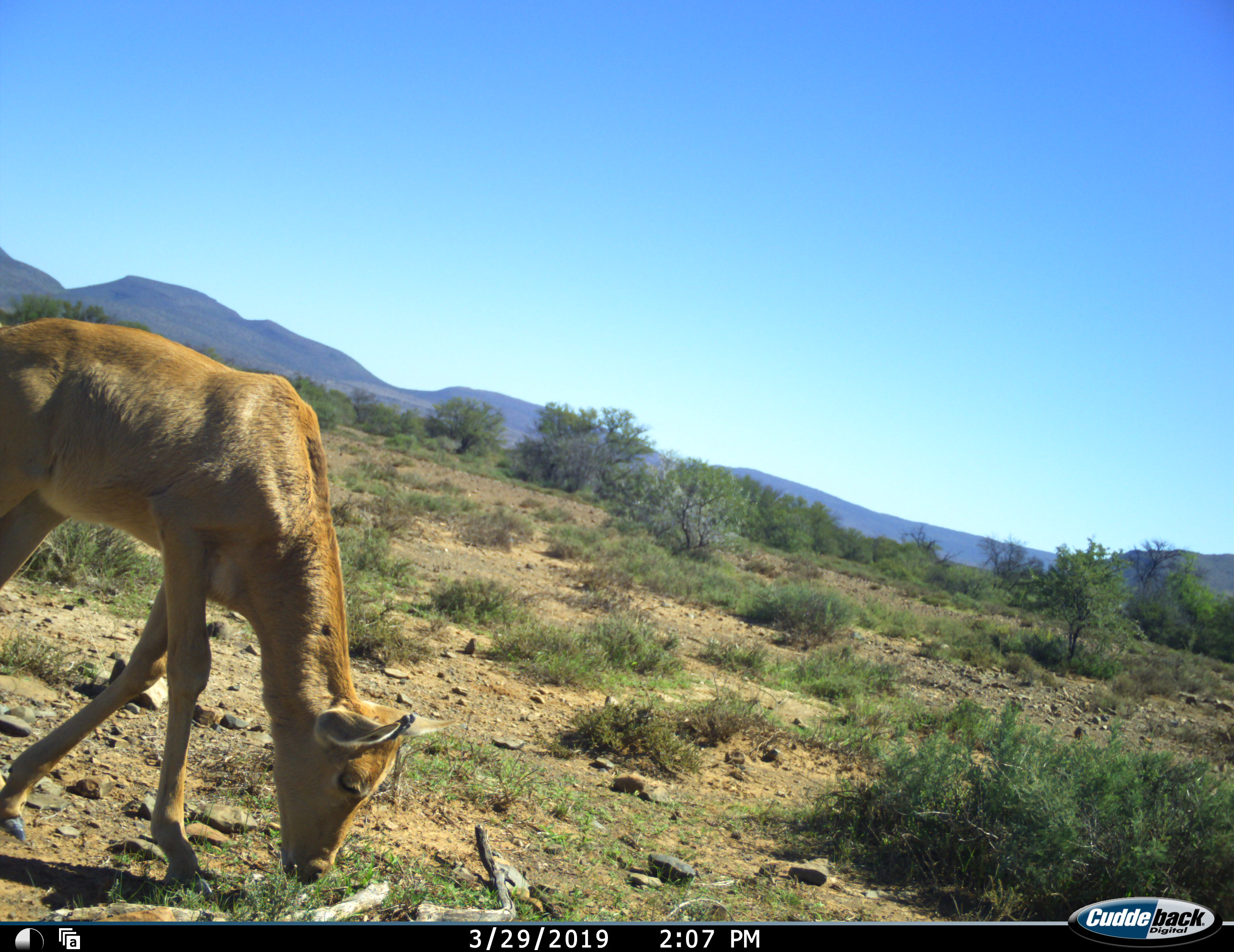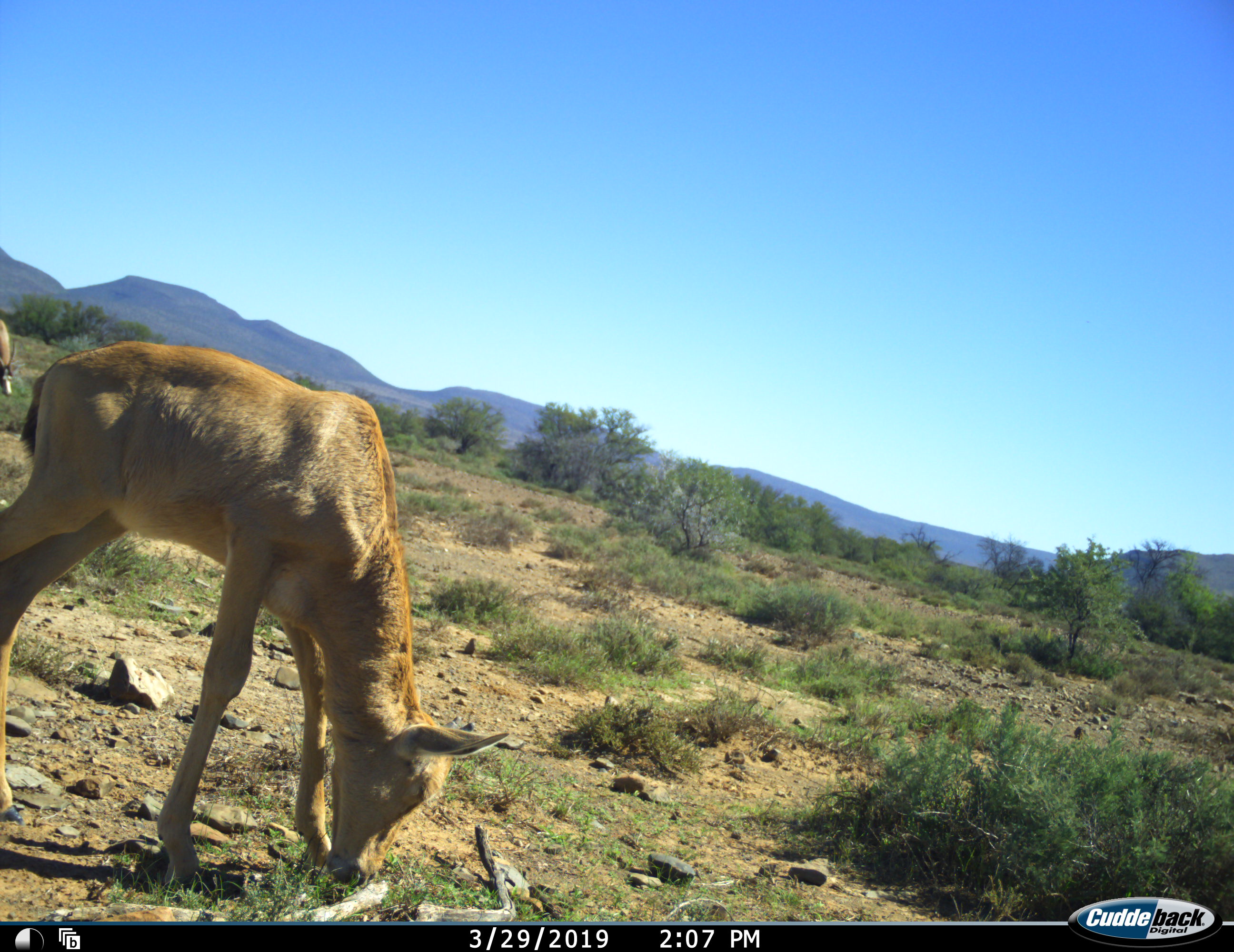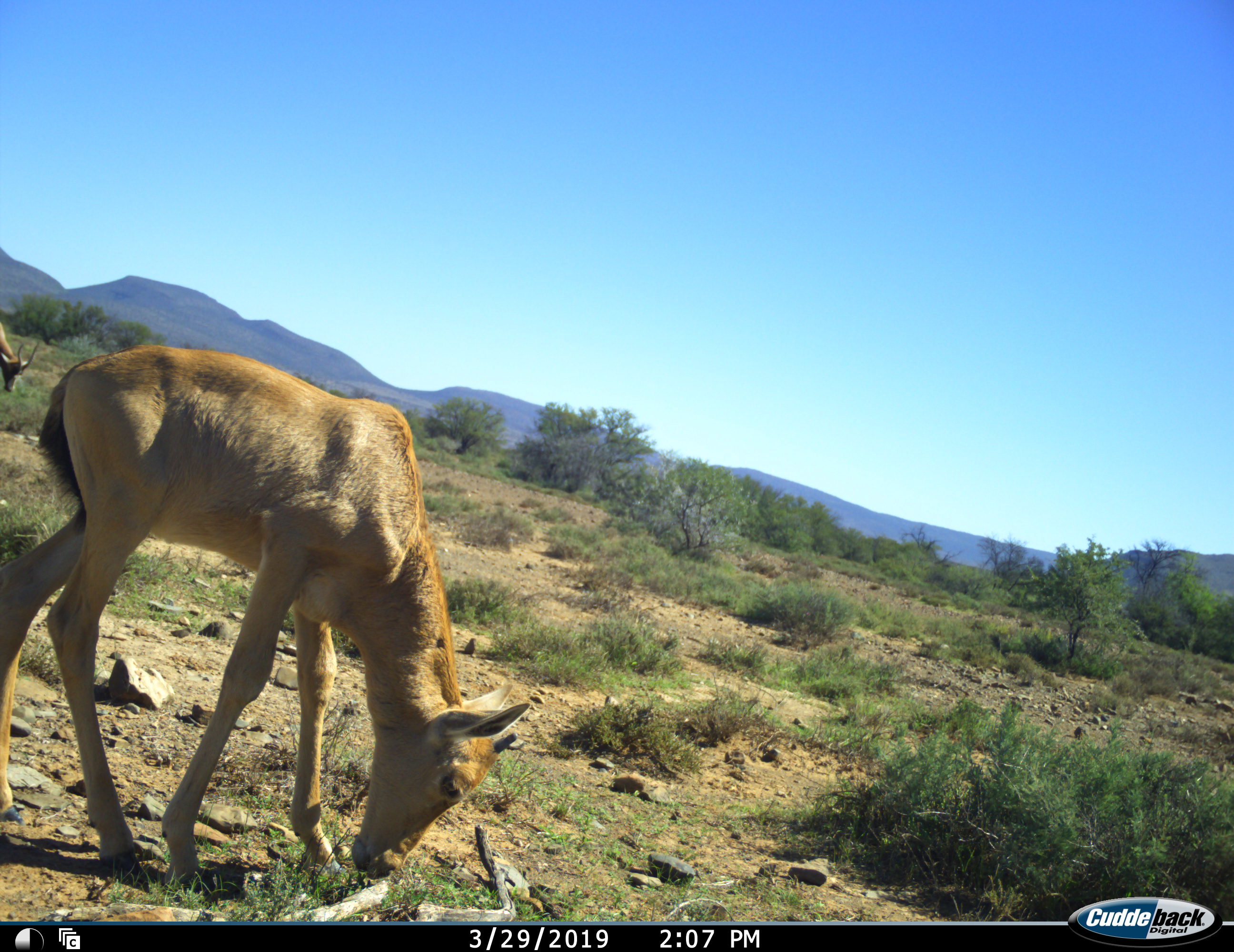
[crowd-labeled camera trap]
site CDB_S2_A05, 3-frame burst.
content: unidentified animal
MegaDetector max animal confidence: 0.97